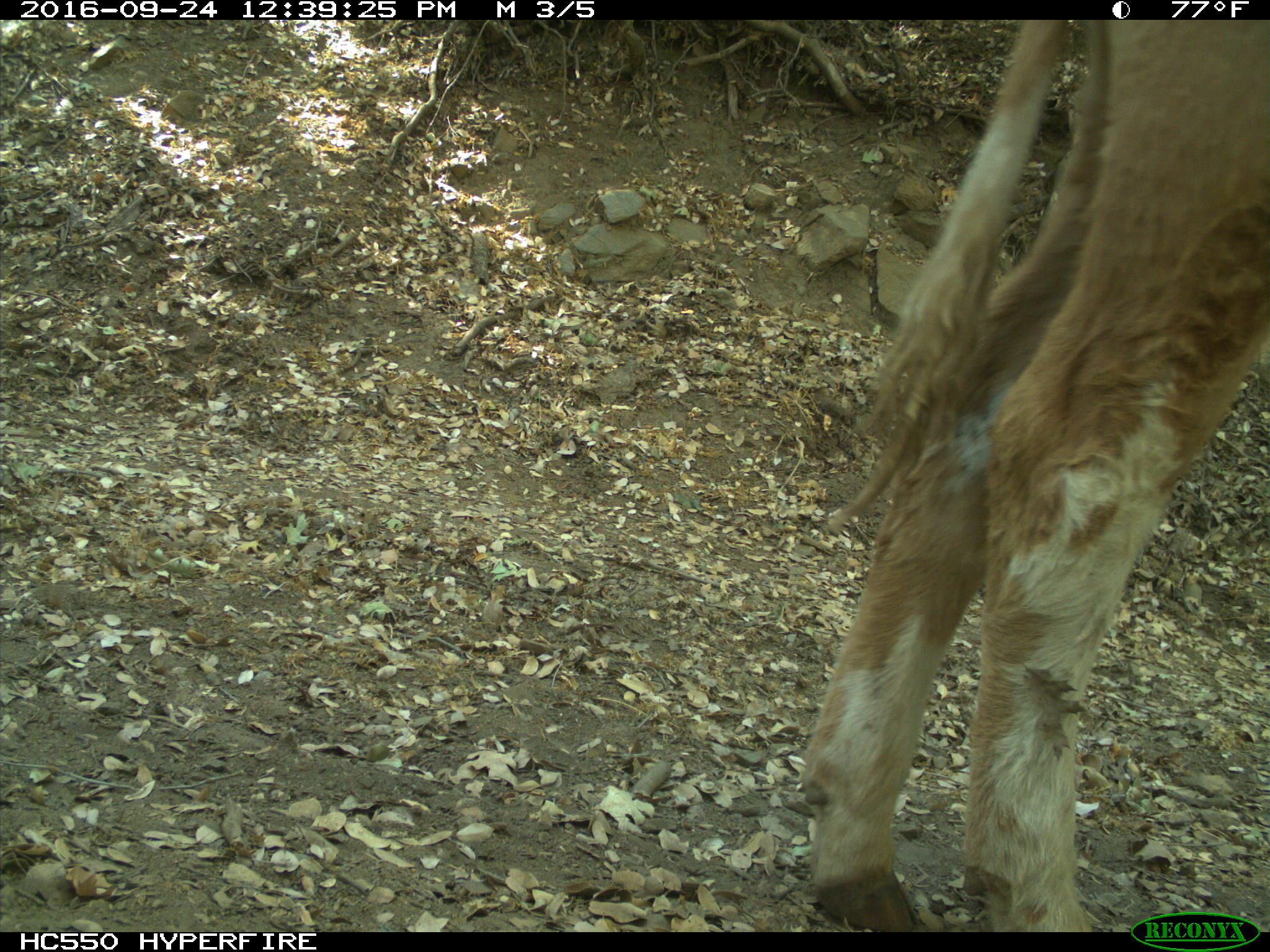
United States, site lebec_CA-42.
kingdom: Animalia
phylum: Chordata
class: Mammalia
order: Artiodactyla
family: Bovidae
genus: Bos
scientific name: Bos taurus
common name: domestic cow